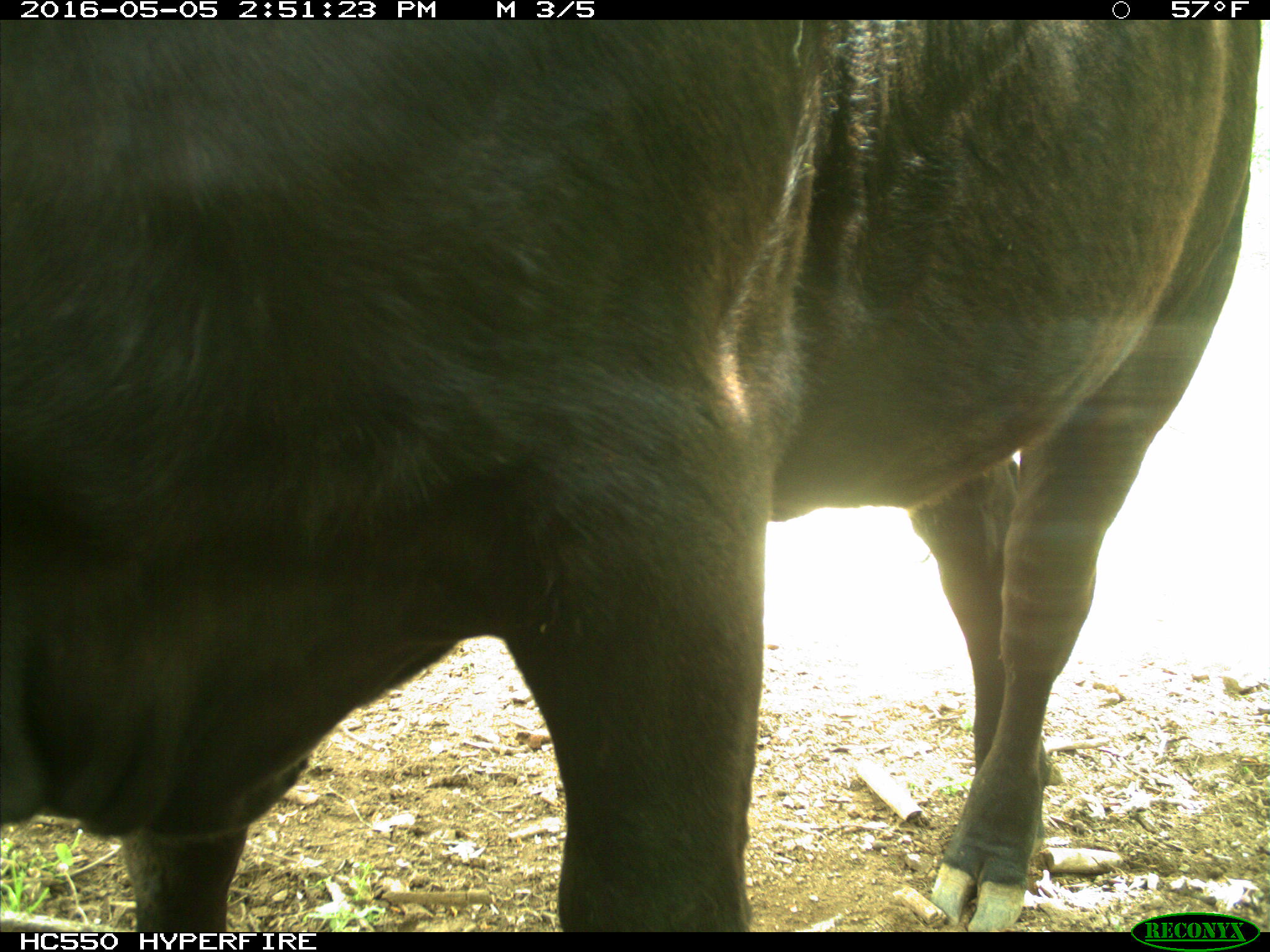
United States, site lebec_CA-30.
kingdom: Animalia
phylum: Chordata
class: Mammalia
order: Artiodactyla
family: Bovidae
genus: Bos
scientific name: Bos taurus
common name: domestic cow